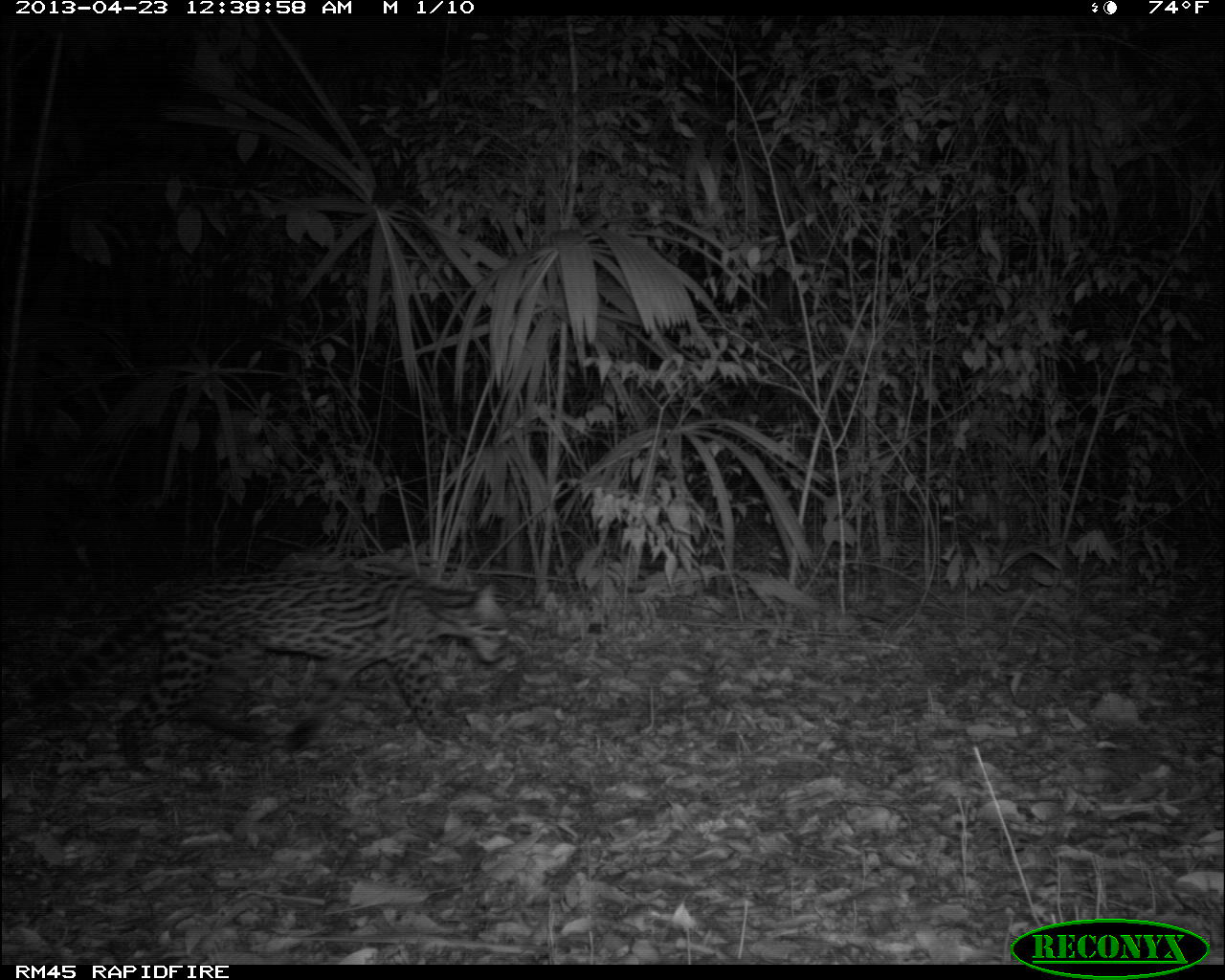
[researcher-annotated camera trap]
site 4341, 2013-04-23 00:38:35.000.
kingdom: Animalia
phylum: Chordata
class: Mammalia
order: Carnivora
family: Felidae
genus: Leopardus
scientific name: Leopardus pardalis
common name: ocelot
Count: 1.